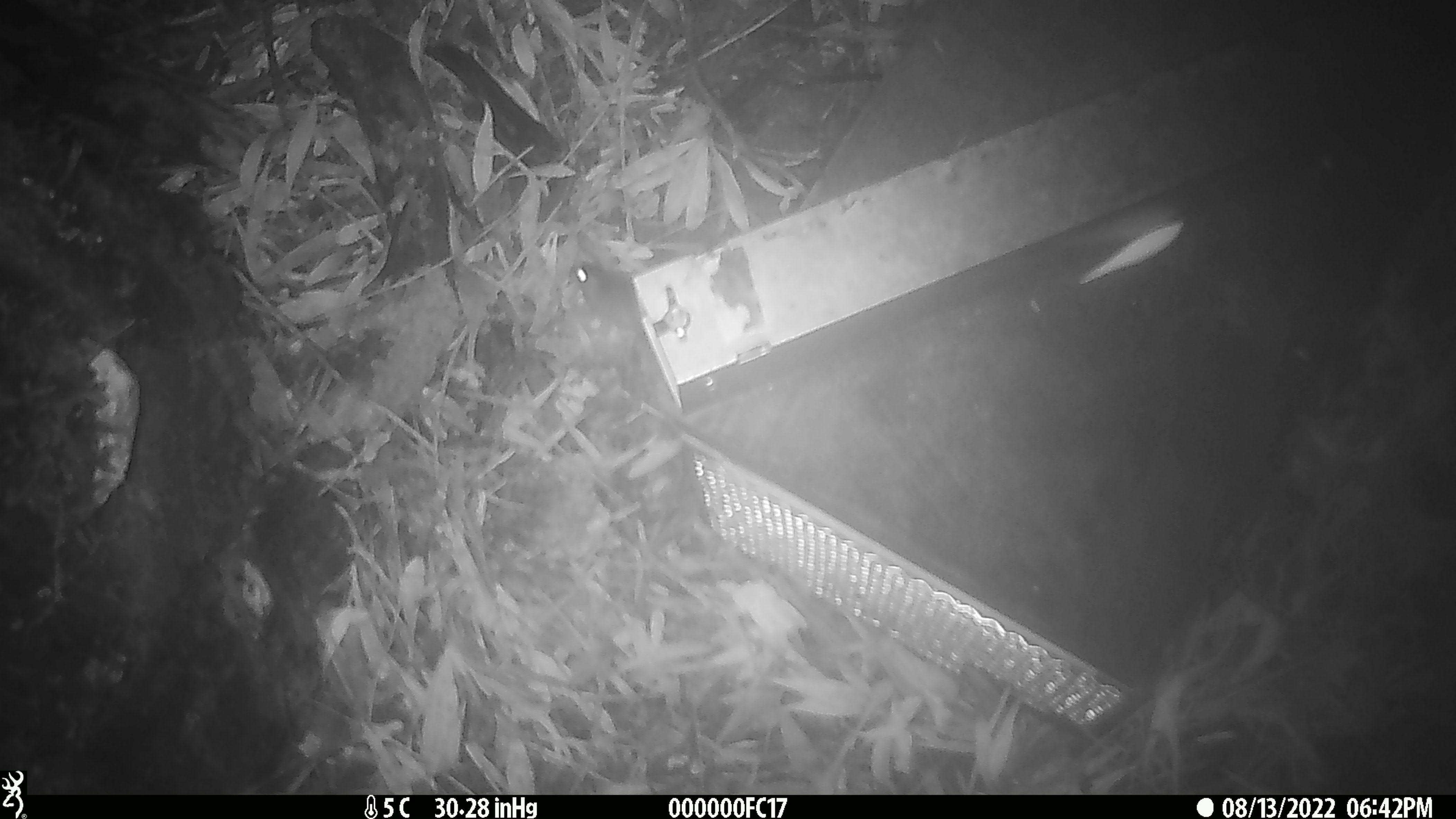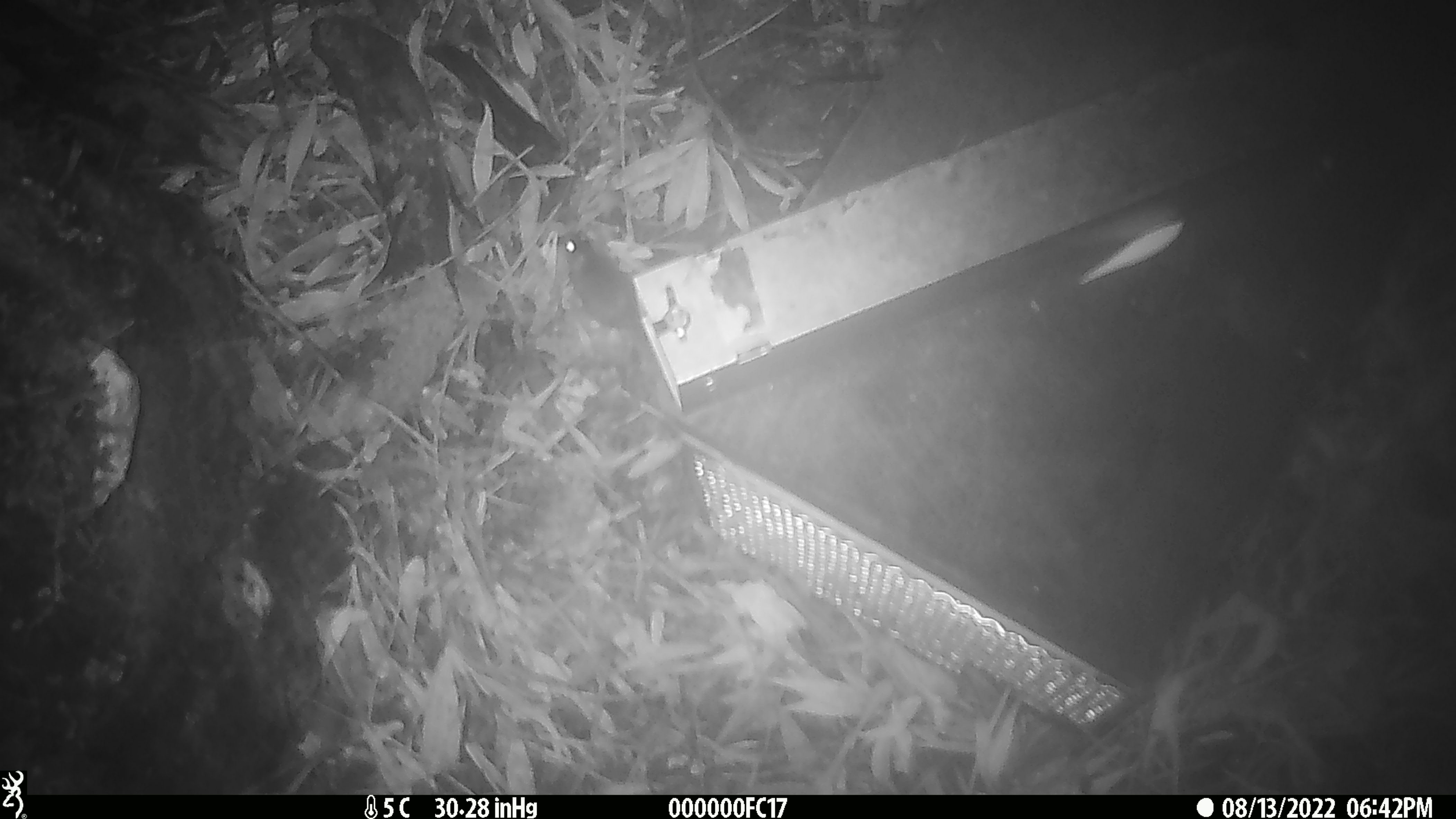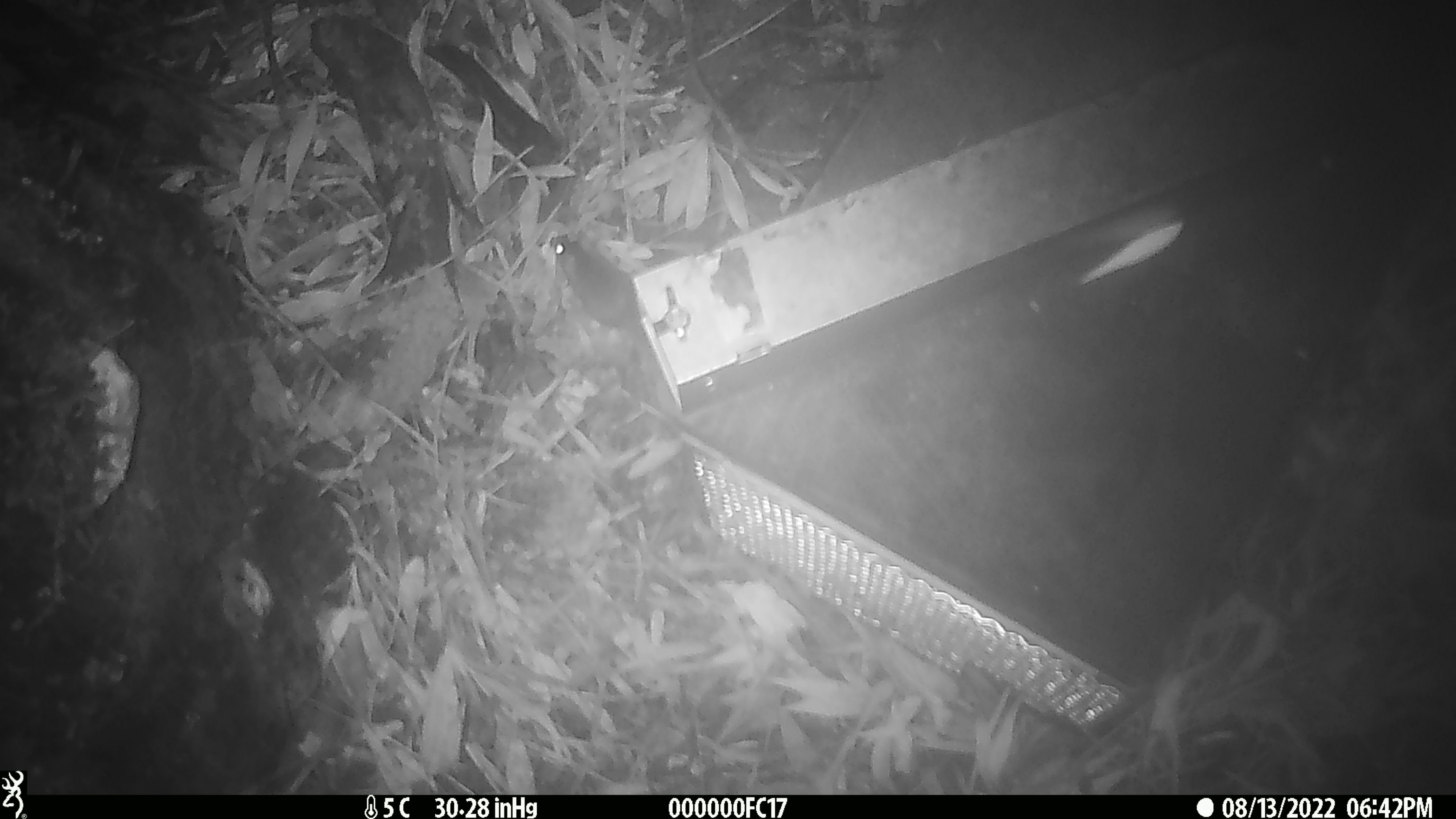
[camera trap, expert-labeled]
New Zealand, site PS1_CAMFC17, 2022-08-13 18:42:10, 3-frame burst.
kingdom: Animalia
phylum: Chordata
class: Mammalia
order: Rodentia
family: Muridae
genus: Mus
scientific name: Mus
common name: mouse